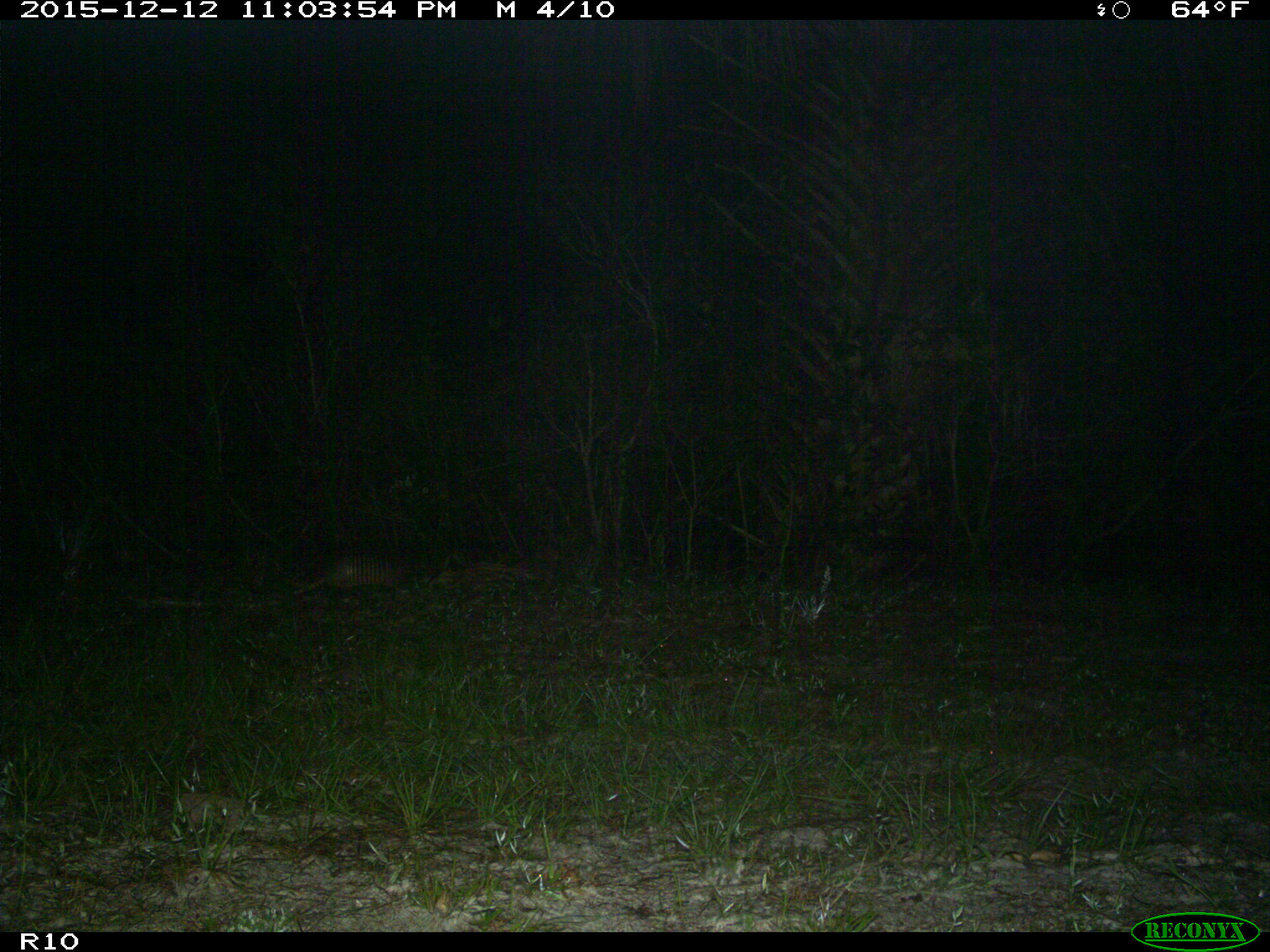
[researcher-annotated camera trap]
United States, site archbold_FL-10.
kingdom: Animalia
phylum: Chordata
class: Mammalia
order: Cingulata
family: Dasypodidae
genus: Dasypus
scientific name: Dasypus novemcinctus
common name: nine-banded armadillo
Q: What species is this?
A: Dasypus novemcinctus (nine-banded armadillo).